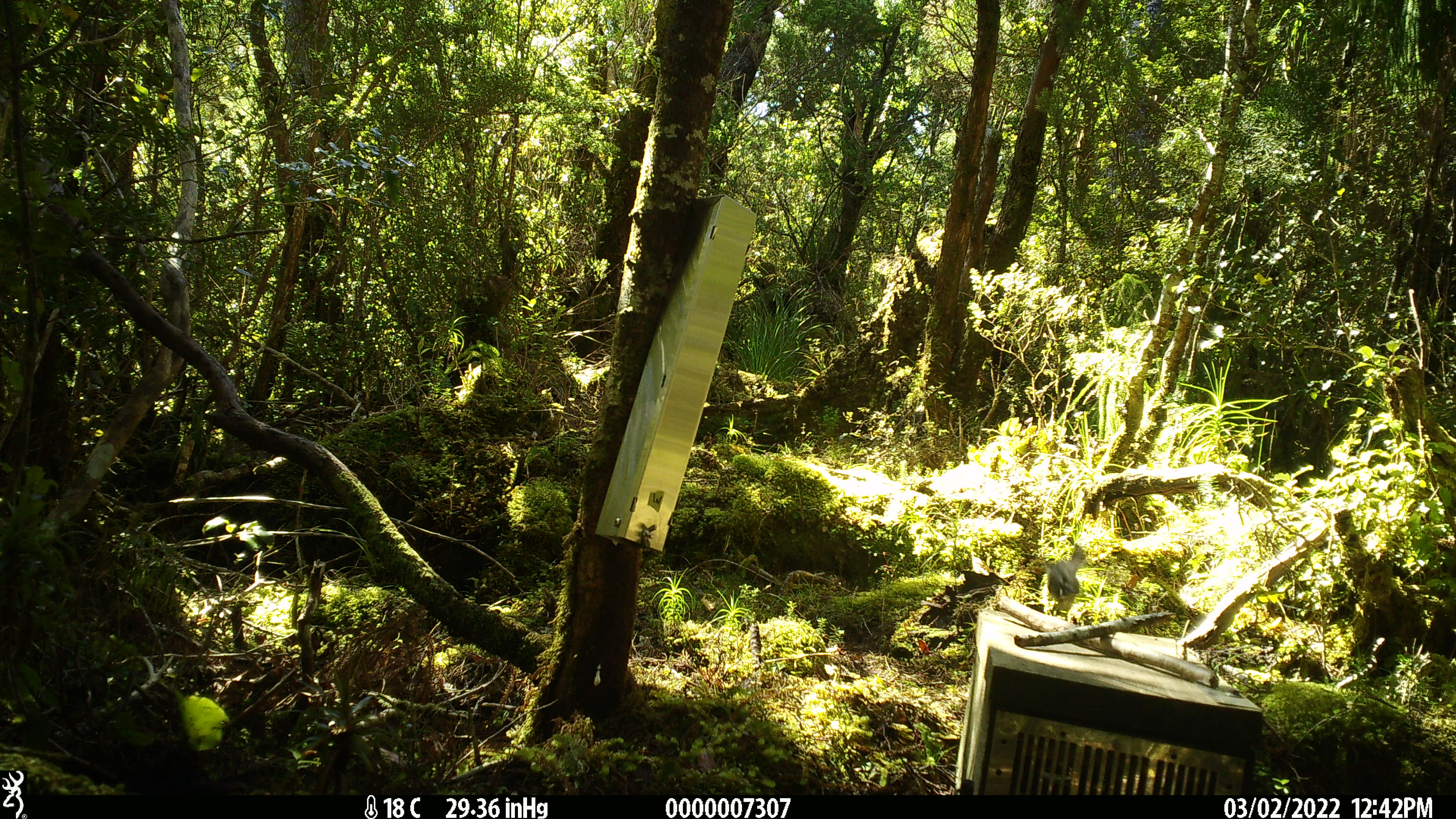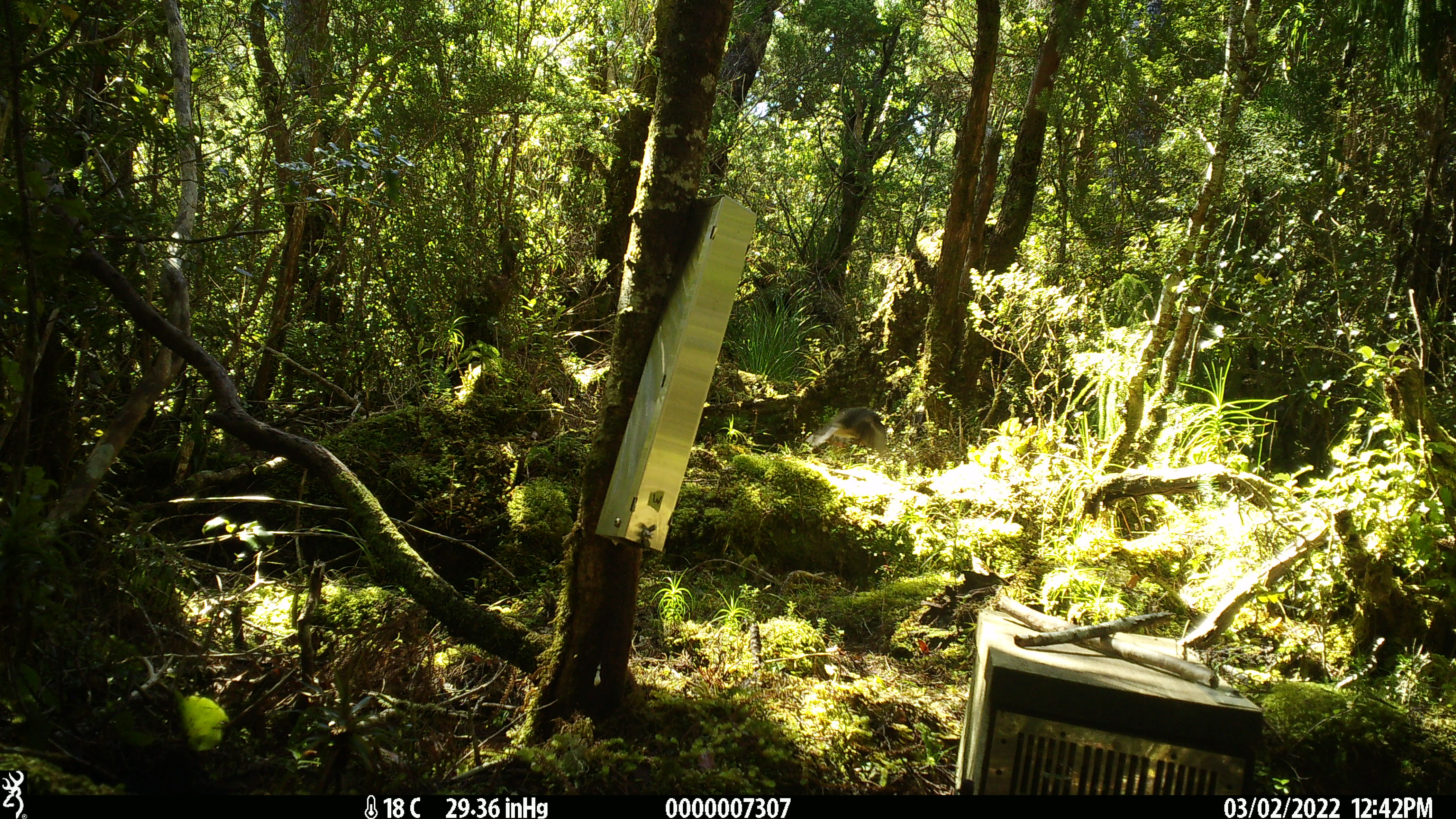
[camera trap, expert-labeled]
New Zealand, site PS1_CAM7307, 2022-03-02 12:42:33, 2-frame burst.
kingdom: Animalia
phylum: Chordata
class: Aves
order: Passeriformes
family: Petroicidae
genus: Petroica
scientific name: Petroica macrocephala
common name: tomtit